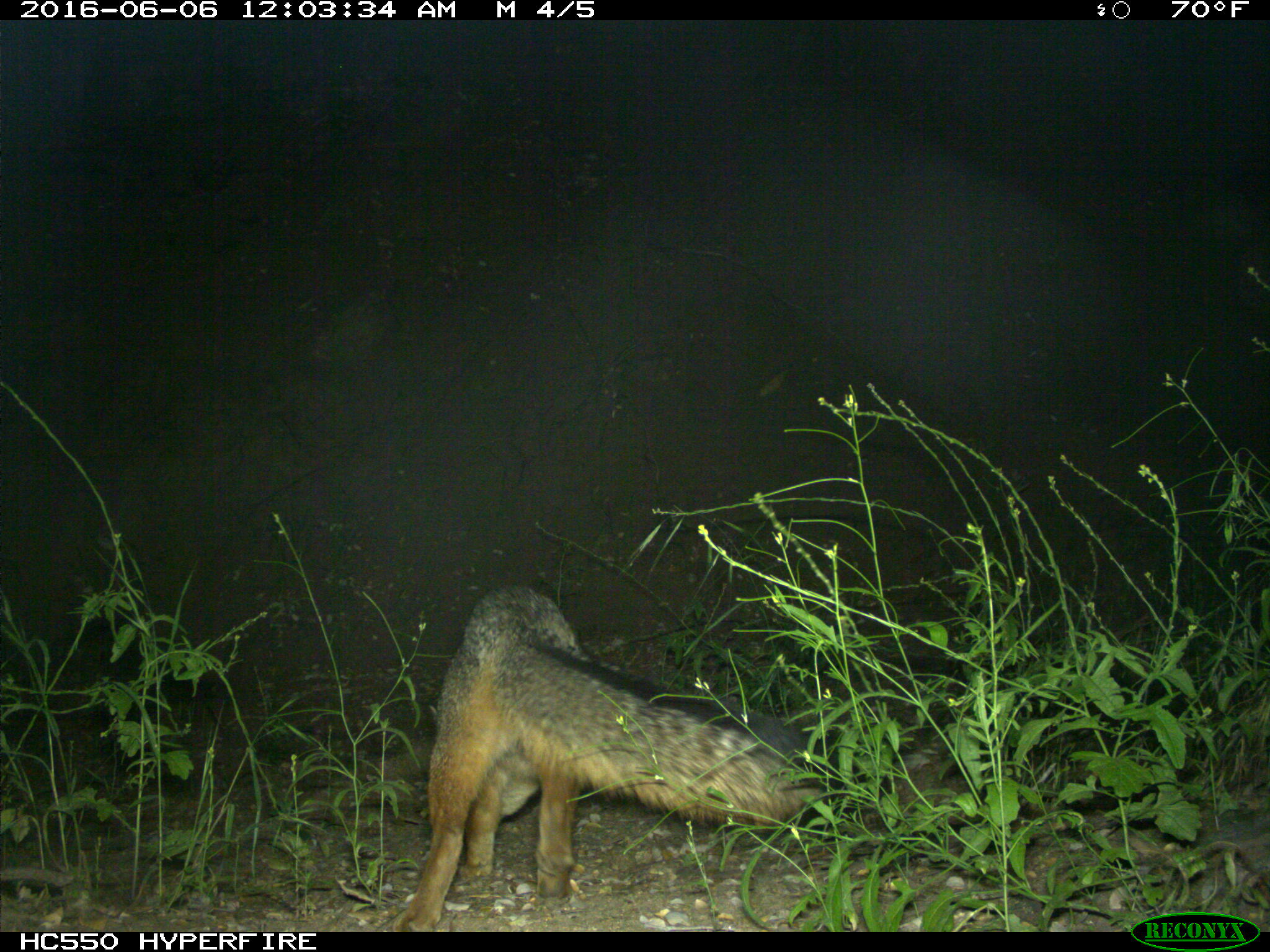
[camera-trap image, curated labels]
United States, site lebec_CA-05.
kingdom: Animalia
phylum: Chordata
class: Mammalia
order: Carnivora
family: Canidae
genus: Urocyon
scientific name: Urocyon cinereoargenteus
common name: gray fox